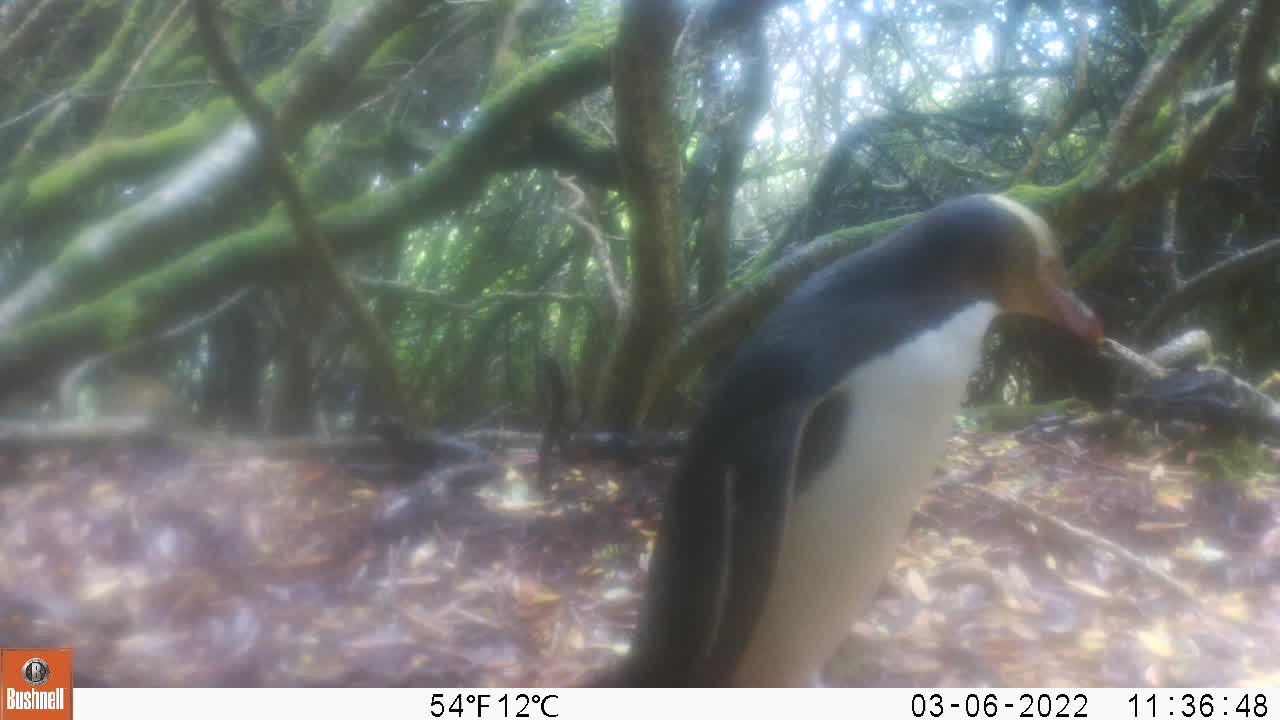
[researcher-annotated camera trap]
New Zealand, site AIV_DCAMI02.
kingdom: Animalia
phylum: Chordata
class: Aves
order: Sphenisciformes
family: Spheniscidae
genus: Megadyptes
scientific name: Megadyptes antipodes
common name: yellow-eyed penguin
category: yellow eyed penguin